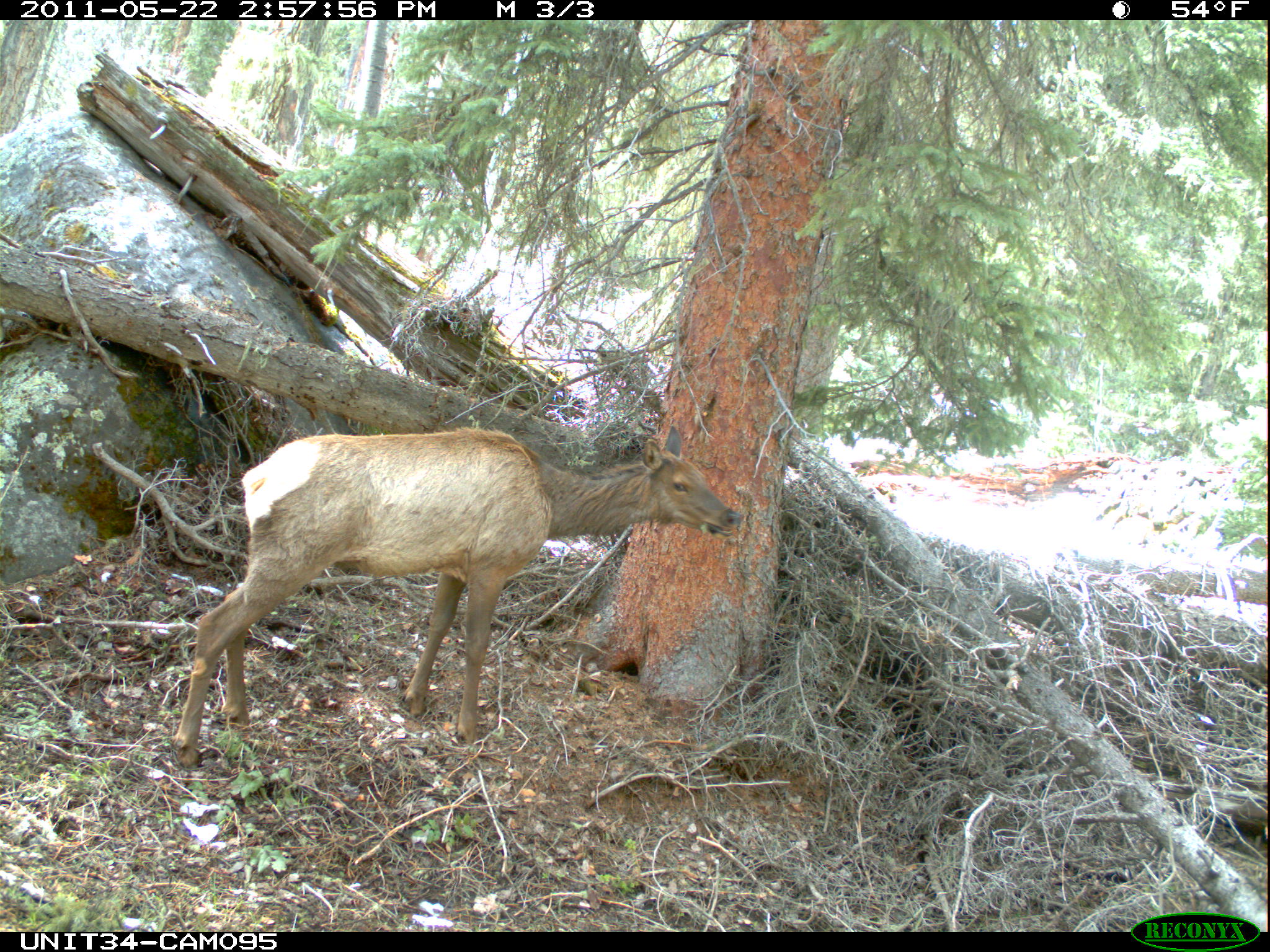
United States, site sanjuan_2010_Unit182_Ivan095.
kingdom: Animalia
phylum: Chordata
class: Mammalia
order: Artiodactyla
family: Cervidae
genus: Cervus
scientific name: Cervus elaphus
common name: red deer